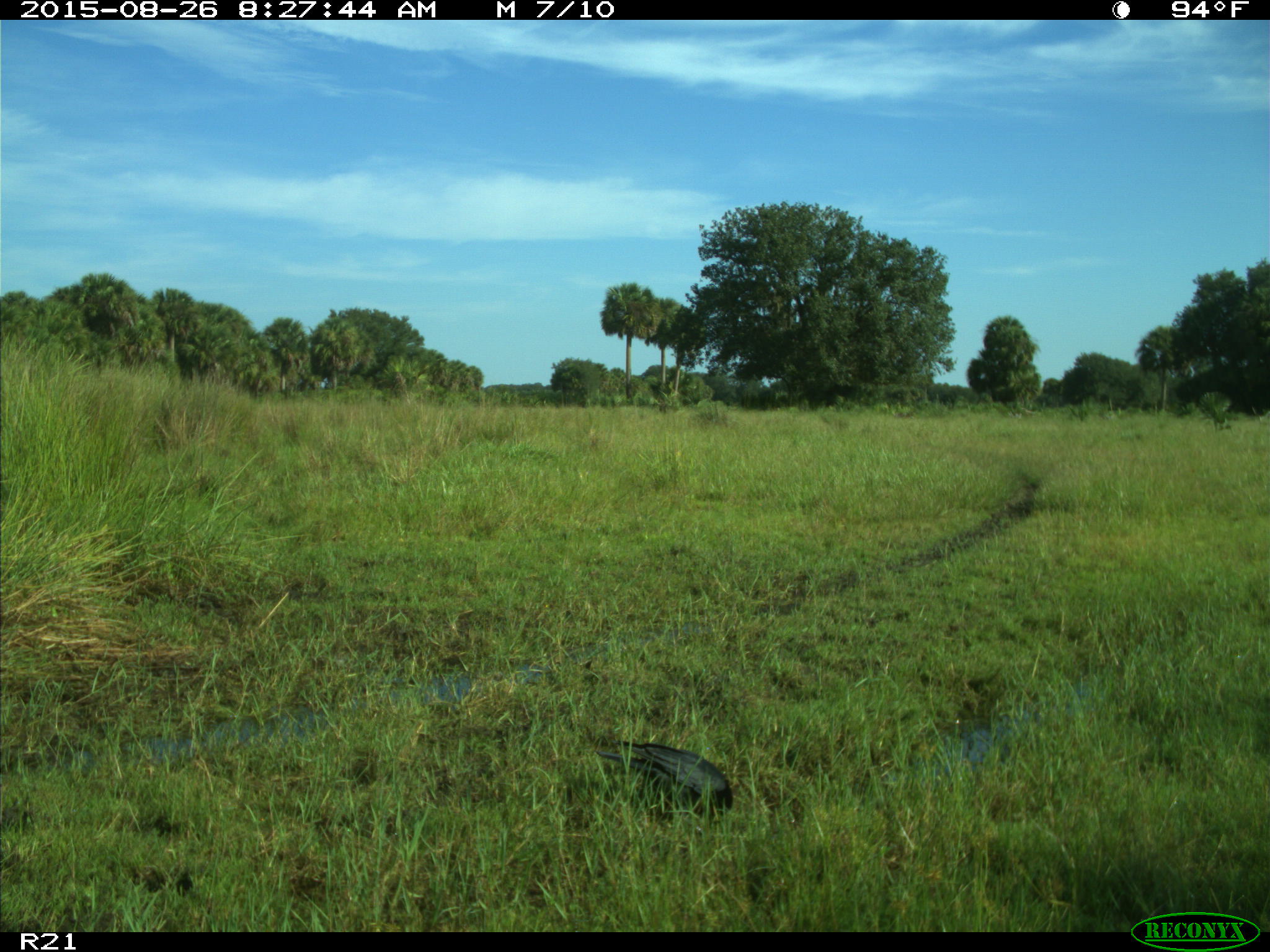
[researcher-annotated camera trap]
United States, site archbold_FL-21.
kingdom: Animalia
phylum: Chordata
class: Aves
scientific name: Aves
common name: birds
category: unidentified bird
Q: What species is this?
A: Unidentified bird (birds) (Aves).